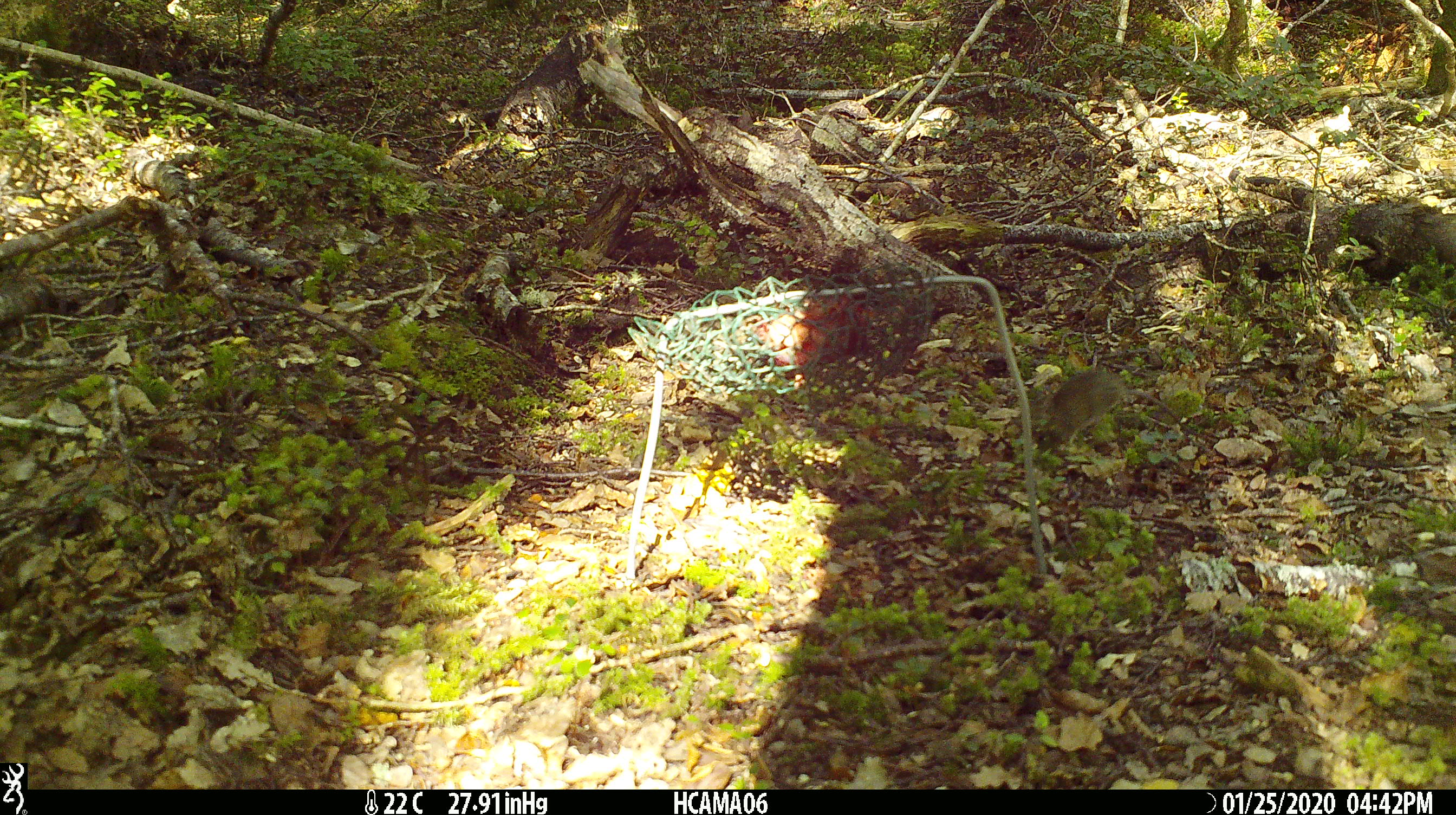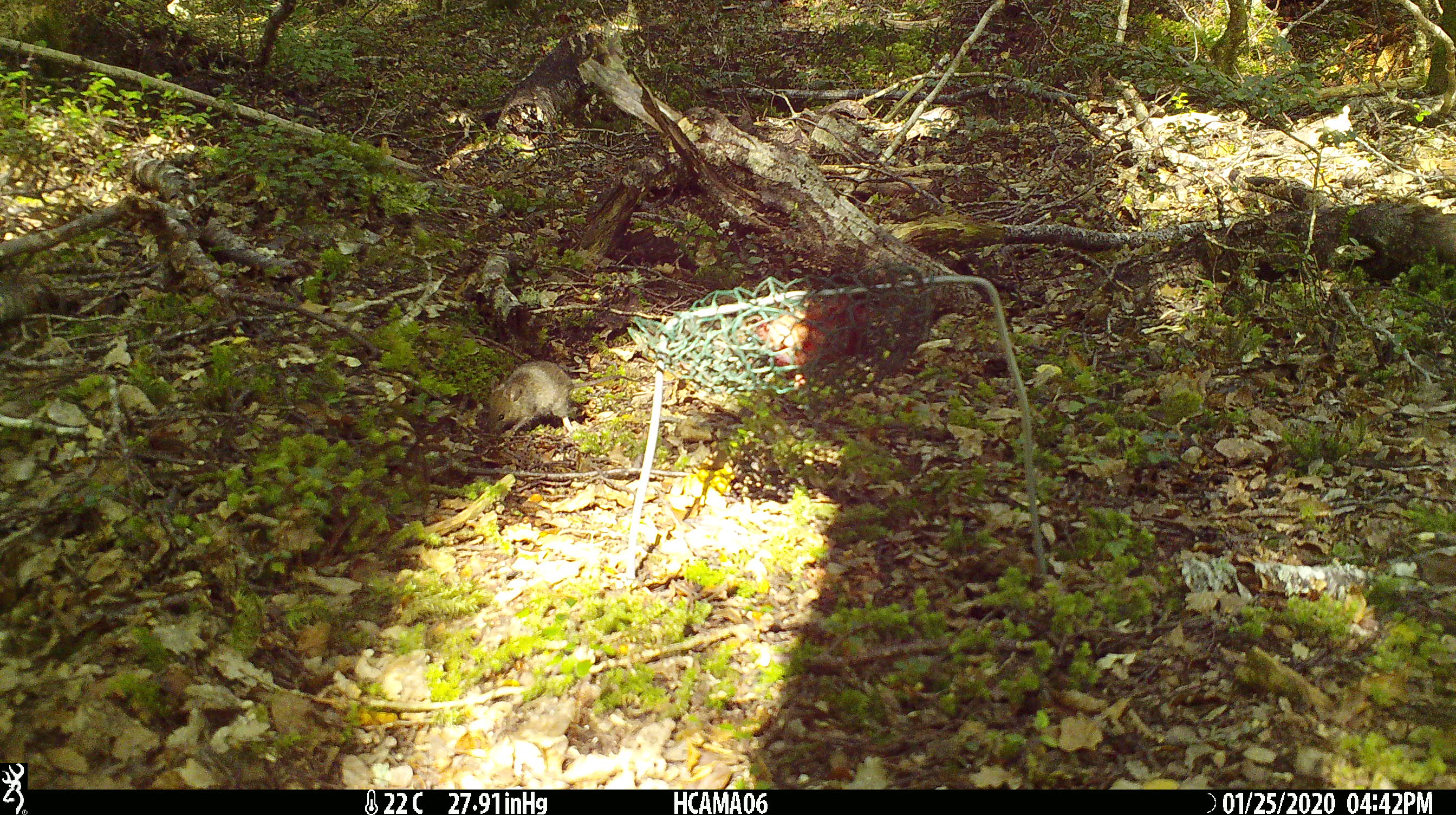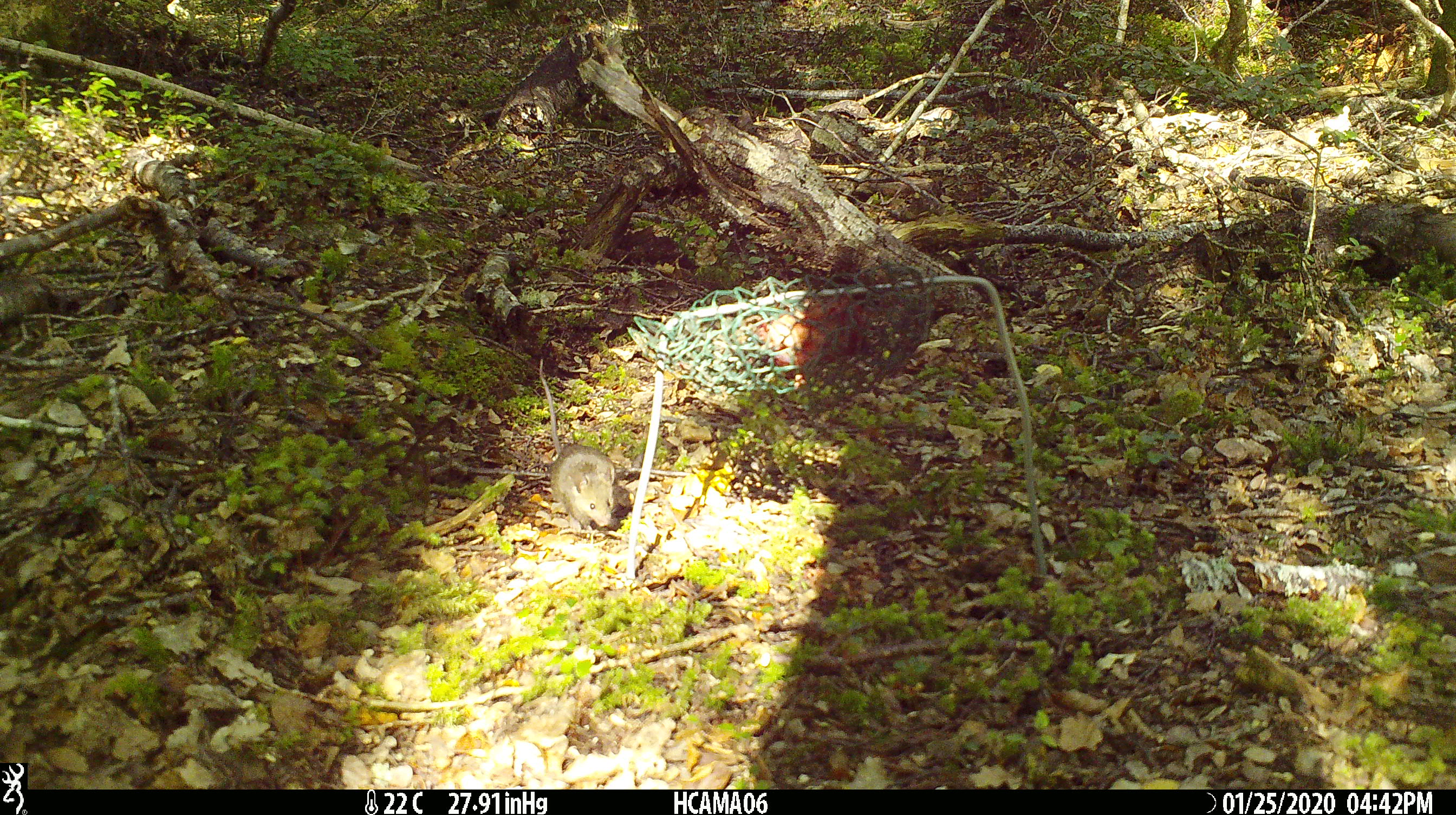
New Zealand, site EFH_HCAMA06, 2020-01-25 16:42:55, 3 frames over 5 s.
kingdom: Animalia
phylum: Chordata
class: Mammalia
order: Rodentia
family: Muridae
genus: Mus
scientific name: Mus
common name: mouse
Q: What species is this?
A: Mouse (Mus).